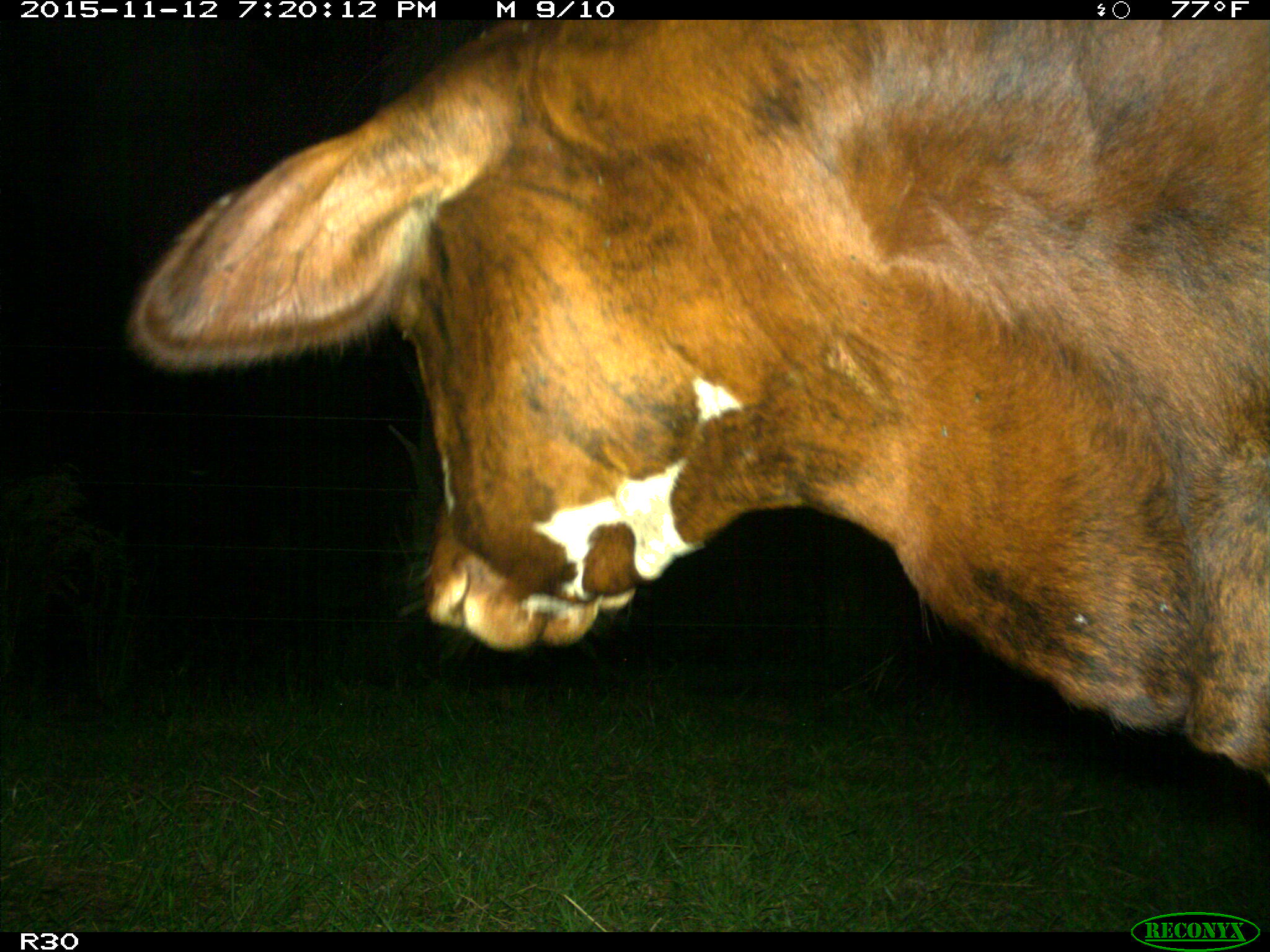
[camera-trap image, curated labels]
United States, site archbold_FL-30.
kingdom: Animalia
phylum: Chordata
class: Mammalia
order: Artiodactyla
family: Bovidae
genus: Bos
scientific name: Bos taurus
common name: domestic cow